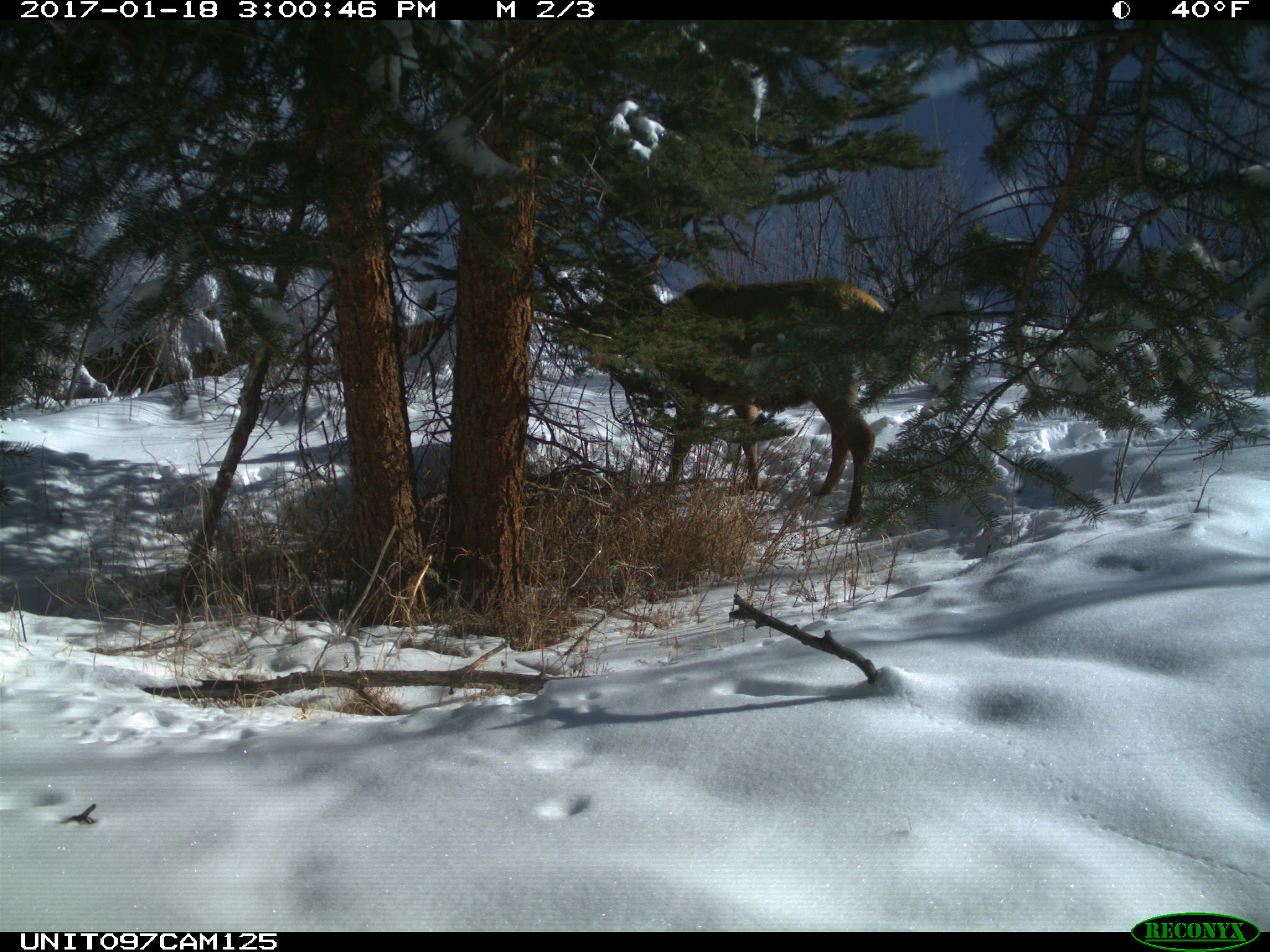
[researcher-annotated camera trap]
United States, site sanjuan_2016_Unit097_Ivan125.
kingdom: Animalia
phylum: Chordata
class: Mammalia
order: Artiodactyla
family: Cervidae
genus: Cervus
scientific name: Cervus elaphus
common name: red deer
Cervus elaphus (red deer).